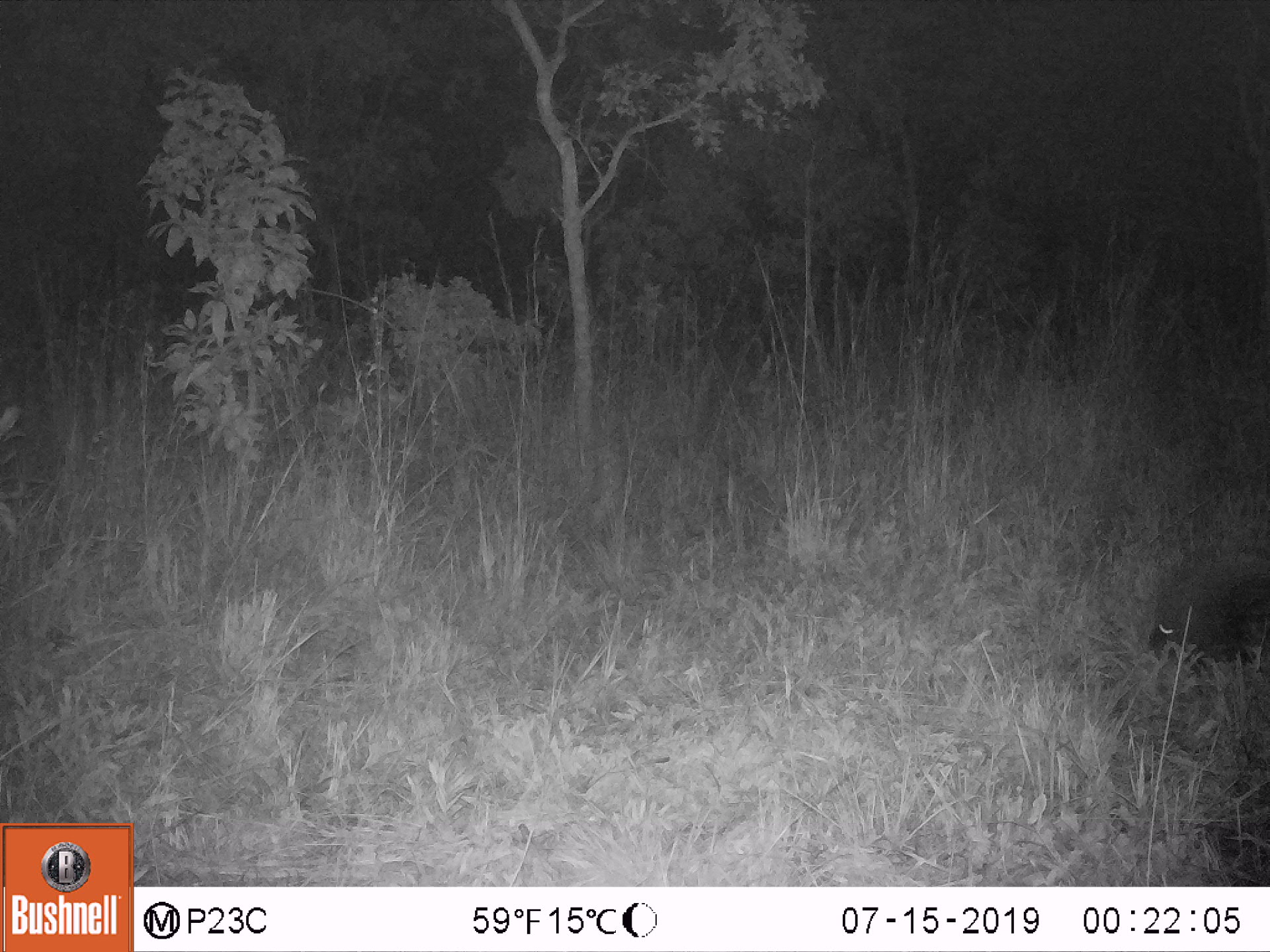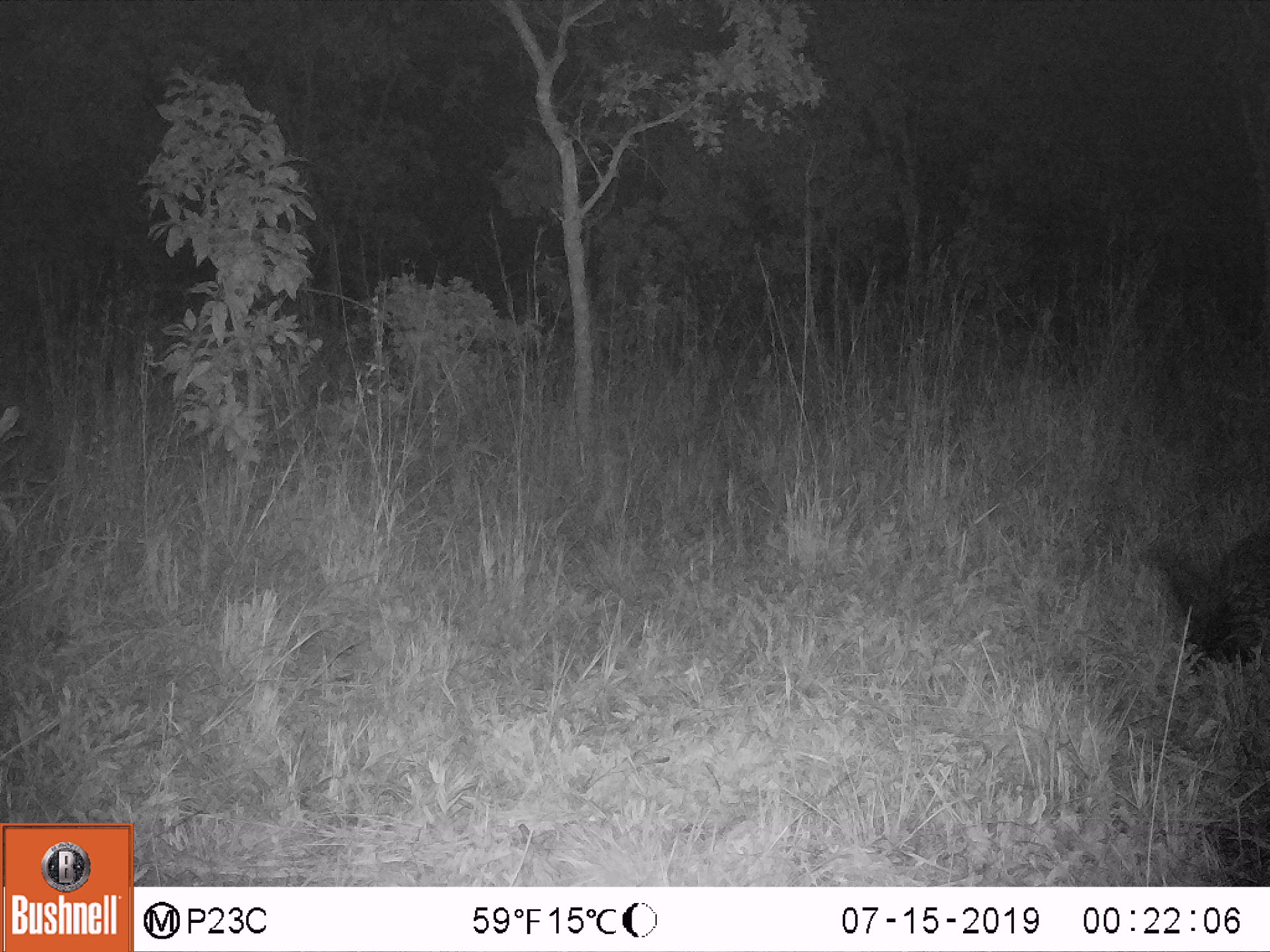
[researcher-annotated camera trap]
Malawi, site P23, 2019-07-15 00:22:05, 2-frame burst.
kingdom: Animalia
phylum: Chordata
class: Mammalia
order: Carnivora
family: Viverridae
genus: Civettictis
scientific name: Civettictis civetta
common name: african civet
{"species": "african civet (Civettictis civetta)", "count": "1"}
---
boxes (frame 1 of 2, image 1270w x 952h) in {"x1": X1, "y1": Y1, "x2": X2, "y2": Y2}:
african civet: {"x1": 1141, "y1": 548, "x2": 1269, "y2": 678}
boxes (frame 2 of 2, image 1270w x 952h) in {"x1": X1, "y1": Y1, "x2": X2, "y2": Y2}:
african civet: {"x1": 1151, "y1": 529, "x2": 1267, "y2": 676}